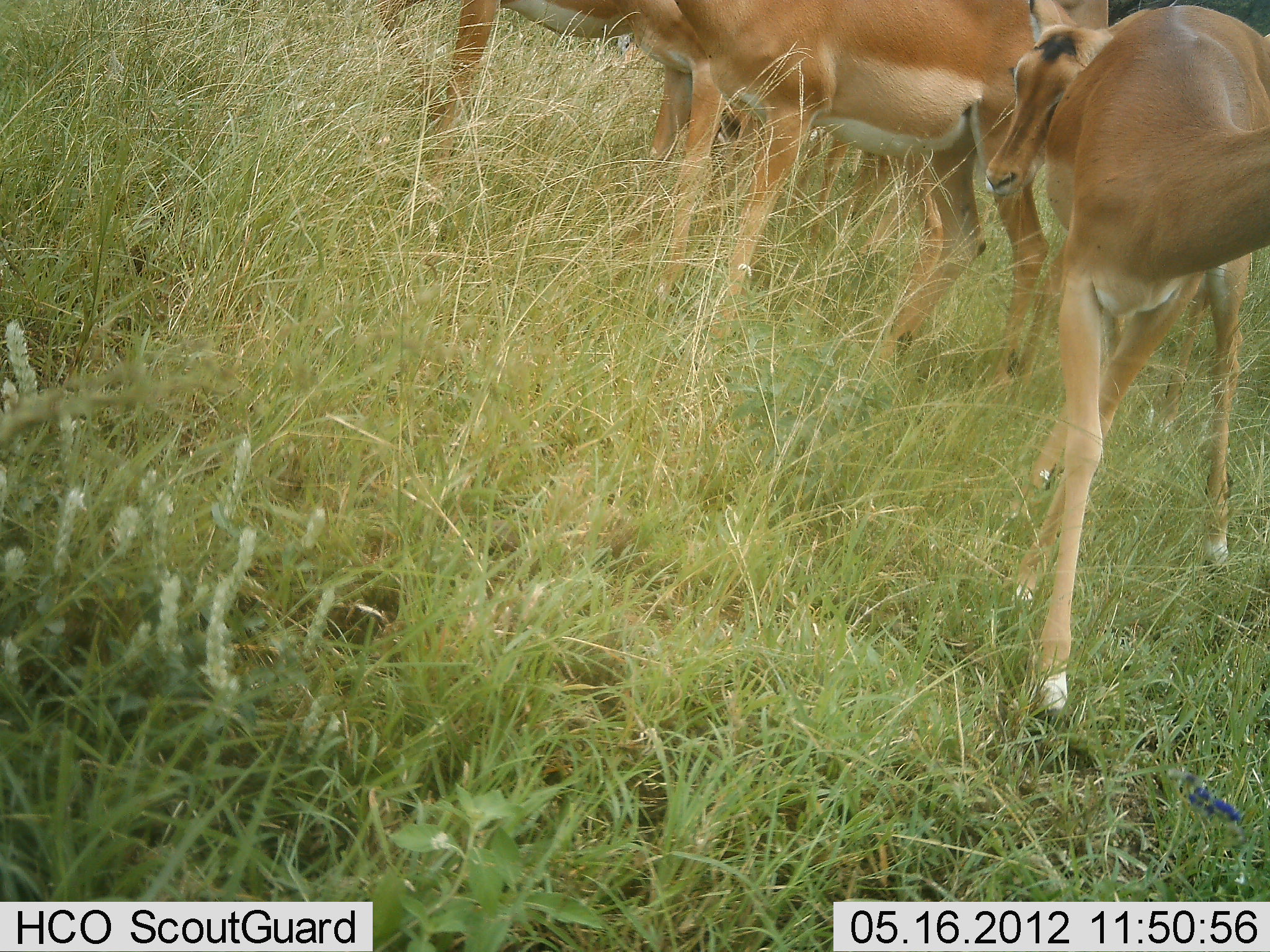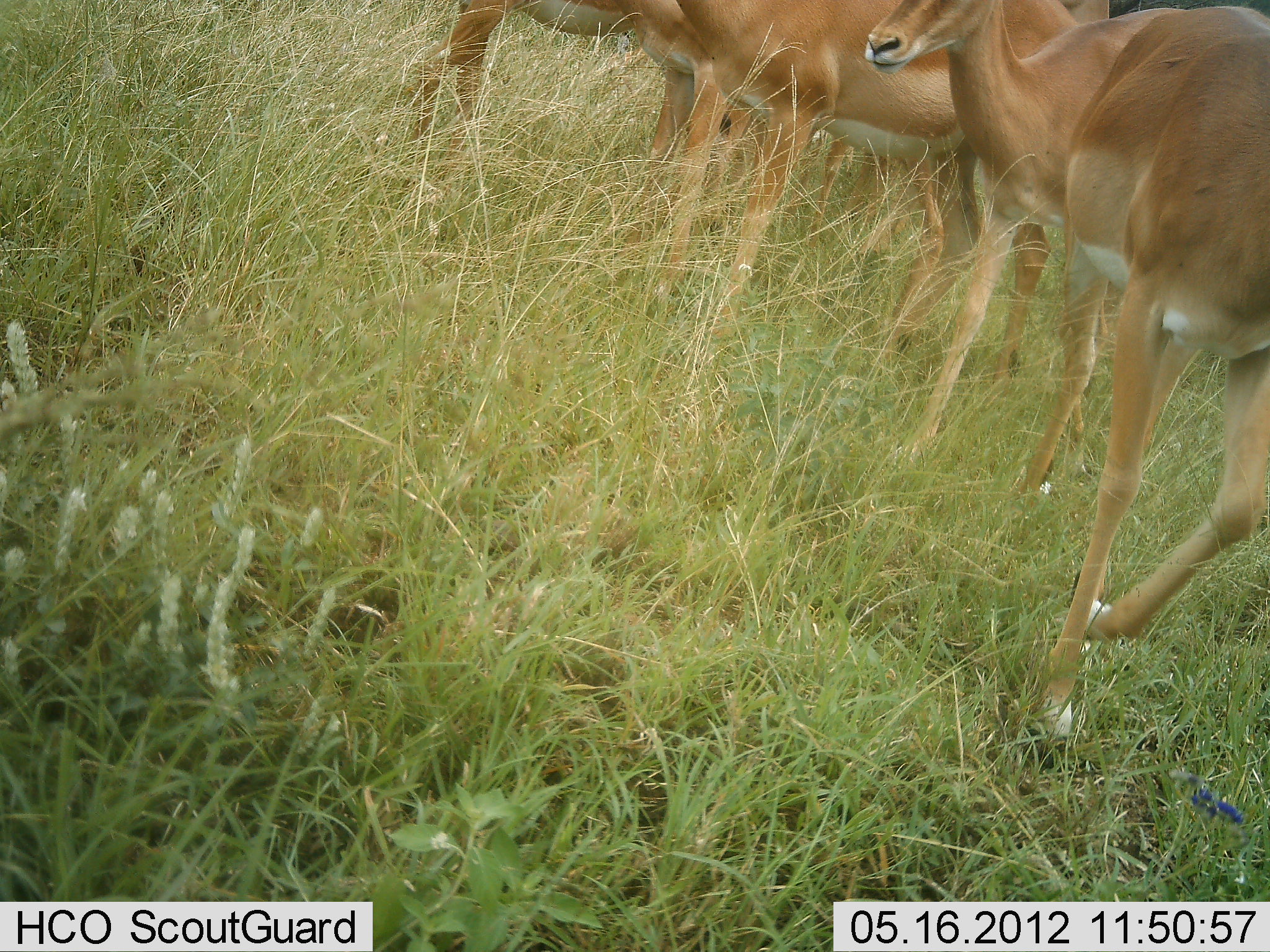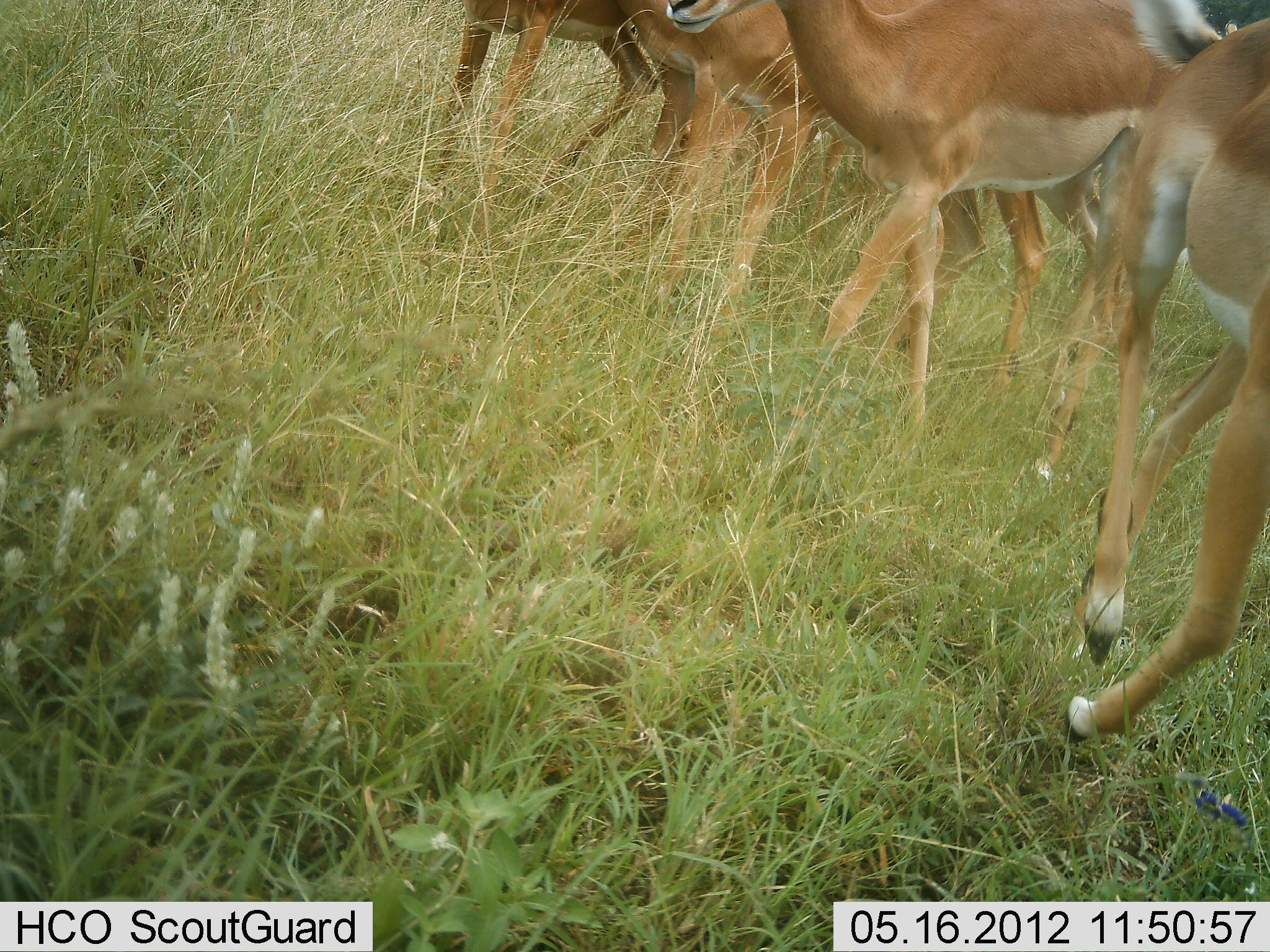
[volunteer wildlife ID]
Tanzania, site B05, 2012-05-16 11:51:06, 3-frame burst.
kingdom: Animalia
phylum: Chordata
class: Mammalia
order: Artiodactyla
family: Bovidae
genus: Aepyceros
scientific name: Aepyceros melampus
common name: impala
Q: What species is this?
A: Impala (Aepyceros melampus).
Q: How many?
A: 5.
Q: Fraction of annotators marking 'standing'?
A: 71%.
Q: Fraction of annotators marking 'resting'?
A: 0%.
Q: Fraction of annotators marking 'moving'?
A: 82%.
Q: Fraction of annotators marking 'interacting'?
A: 6%.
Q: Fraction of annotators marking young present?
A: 6%.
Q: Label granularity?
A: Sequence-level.